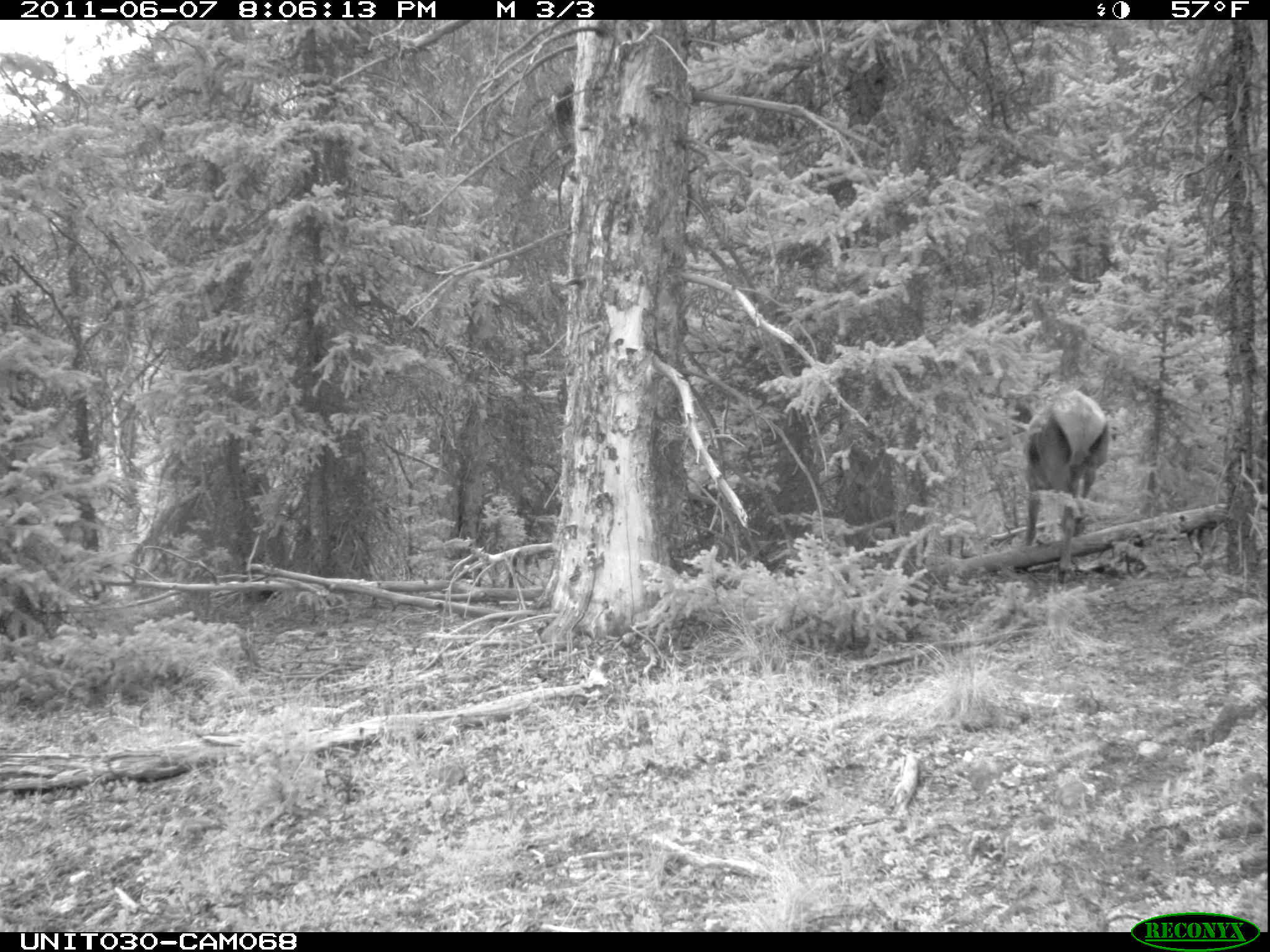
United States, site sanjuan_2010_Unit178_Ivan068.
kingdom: Animalia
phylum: Chordata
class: Mammalia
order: Artiodactyla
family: Cervidae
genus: Cervus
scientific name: Cervus elaphus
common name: red deer